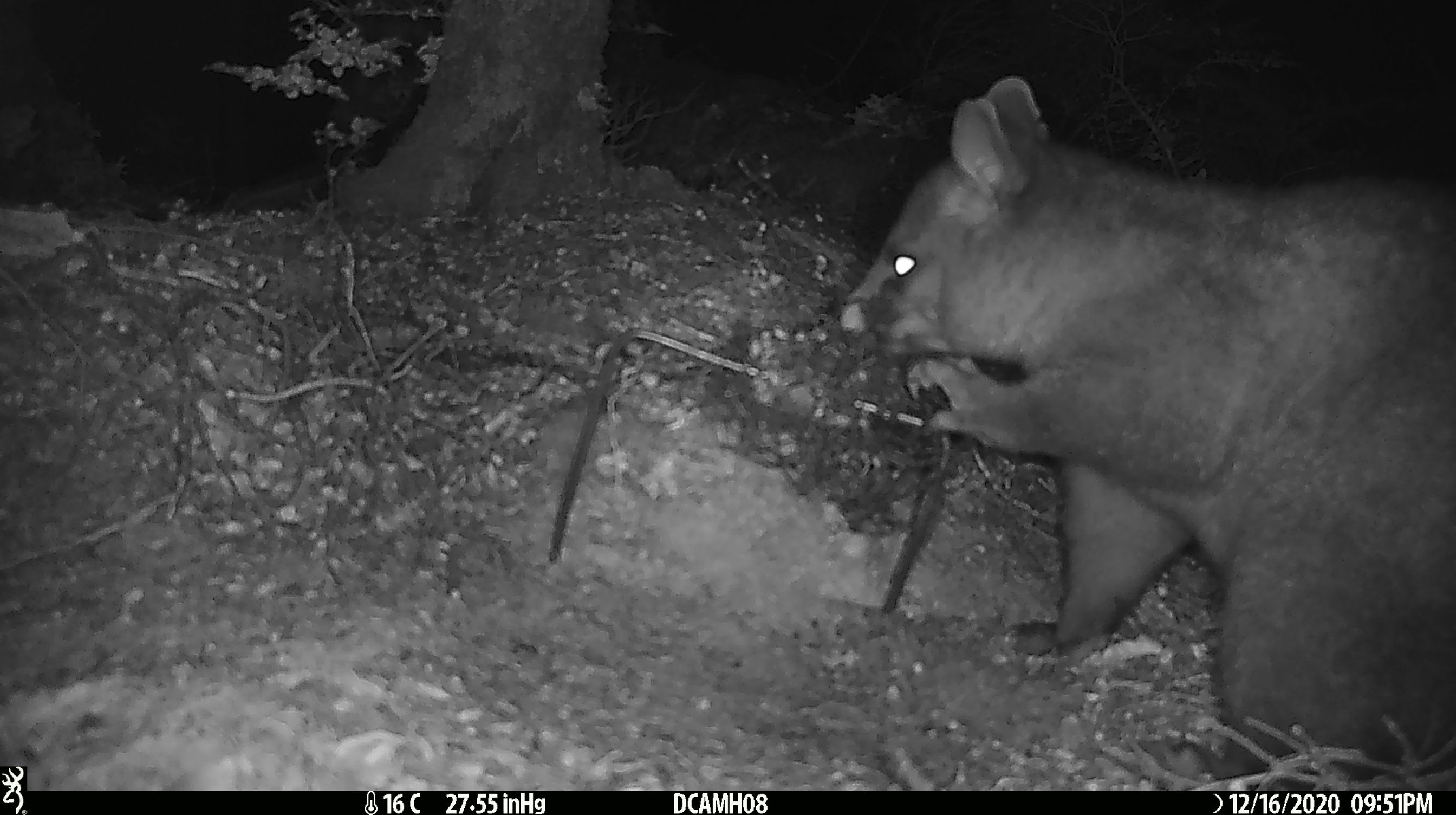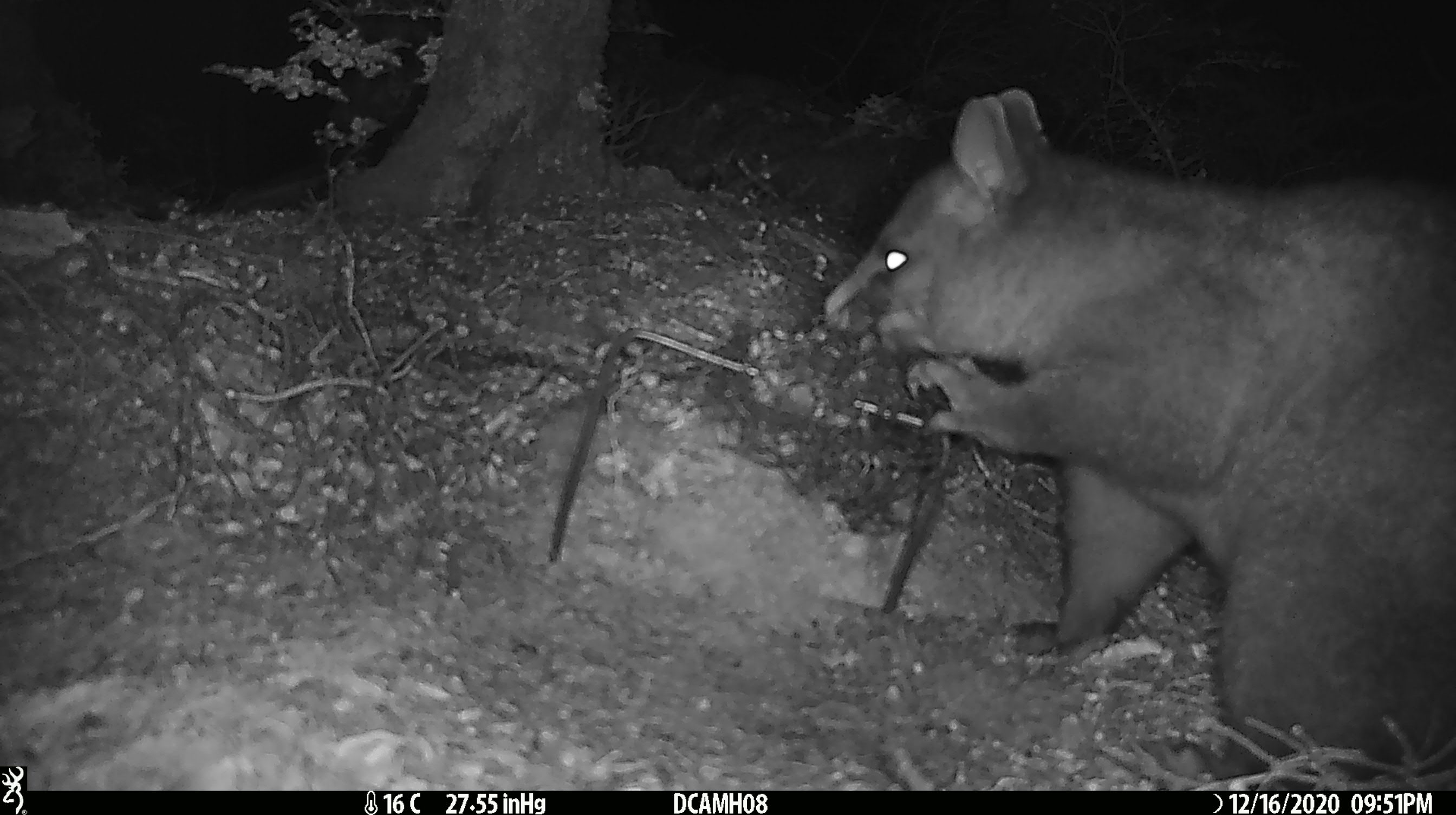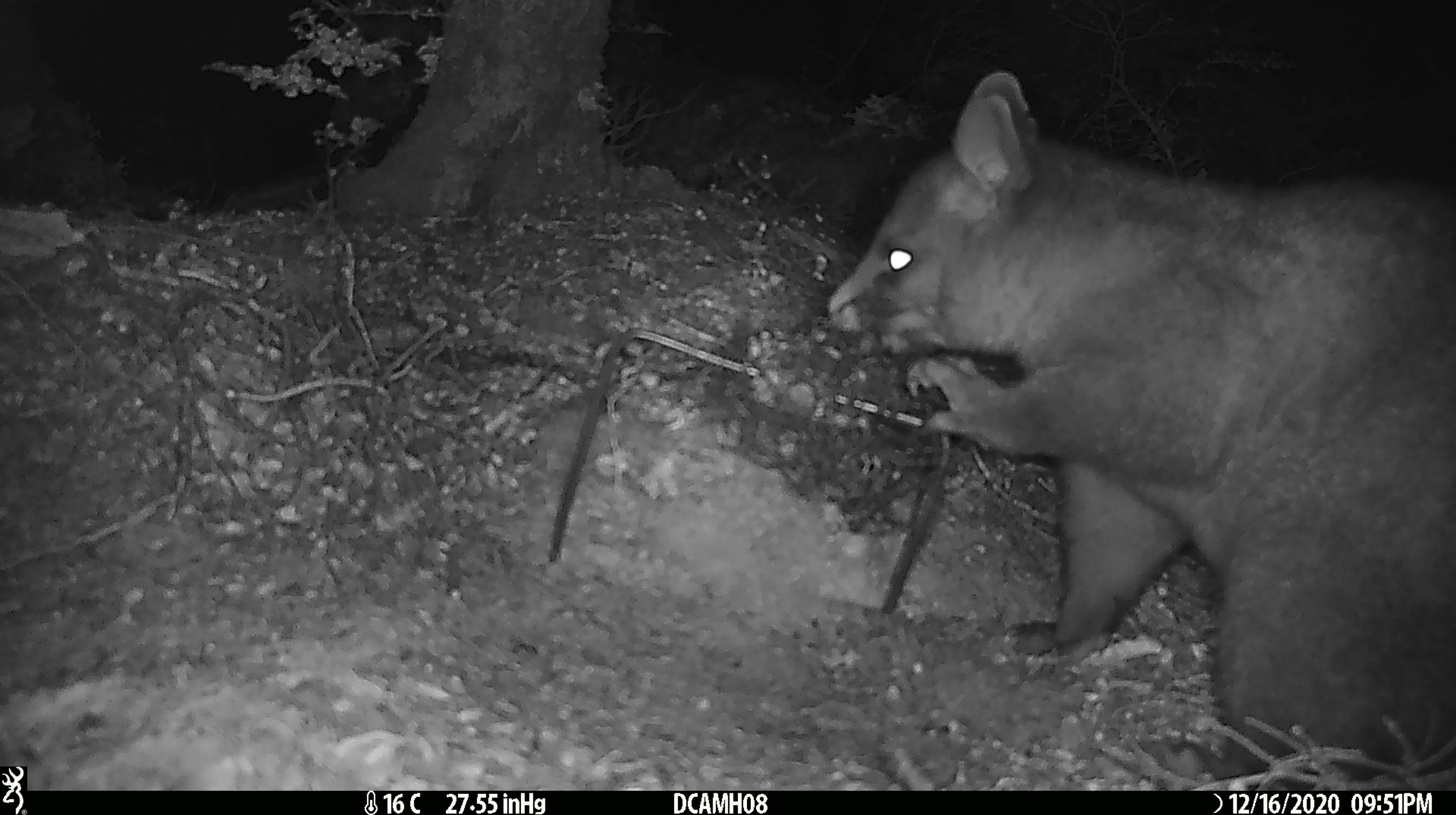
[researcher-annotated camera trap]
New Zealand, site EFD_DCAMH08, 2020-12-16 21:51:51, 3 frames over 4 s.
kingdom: Animalia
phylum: Chordata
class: Mammalia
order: Diprotodontia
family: Phalangeridae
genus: Trichosurus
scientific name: Trichosurus vulpecula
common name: common brushtail possum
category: possum